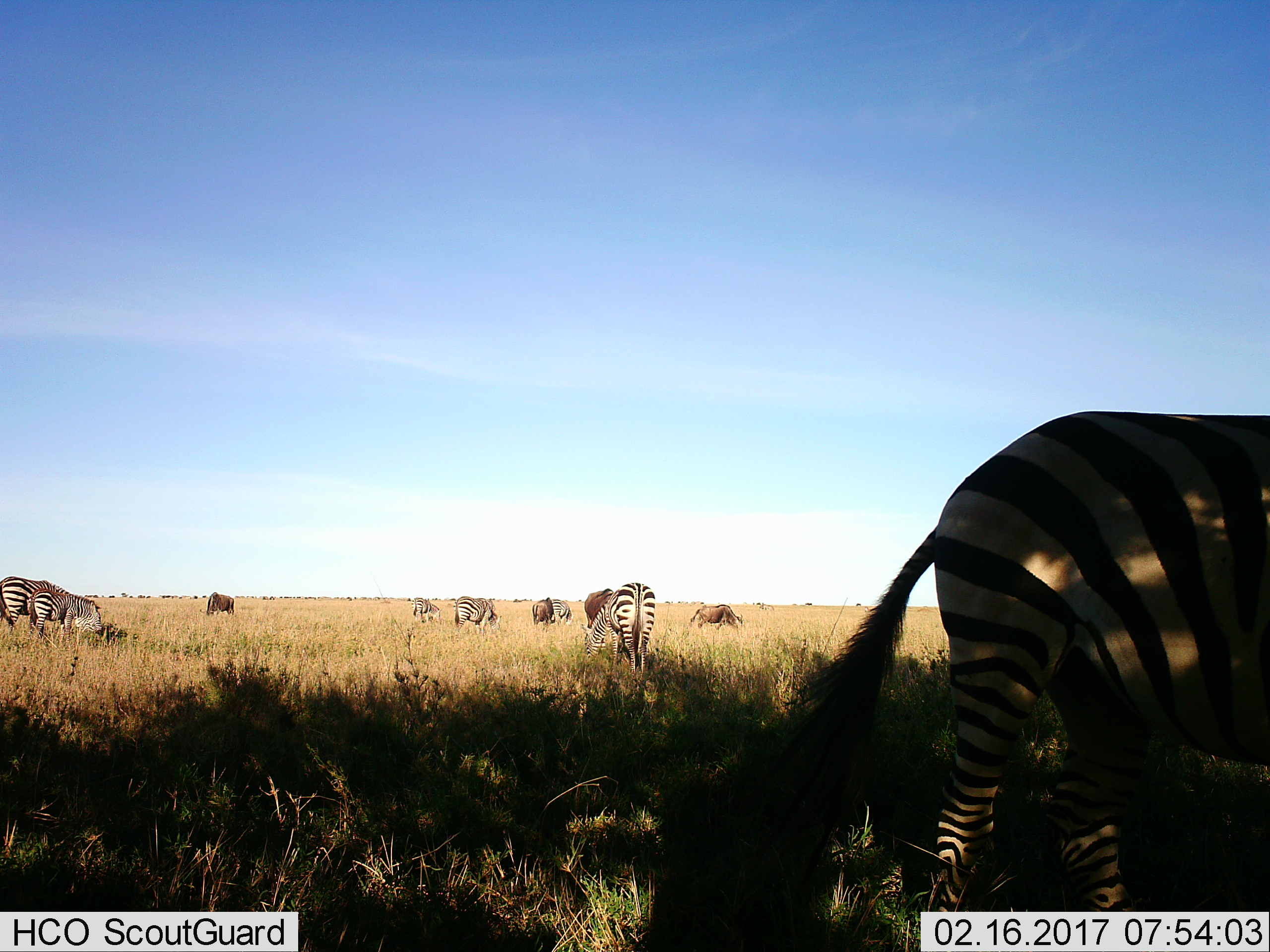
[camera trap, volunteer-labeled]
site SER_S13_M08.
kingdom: Animalia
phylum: Chordata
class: Mammalia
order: Perissodactyla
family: Equidae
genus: Equus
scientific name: Equus quagga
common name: plains zebra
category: zebraplains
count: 7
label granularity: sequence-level